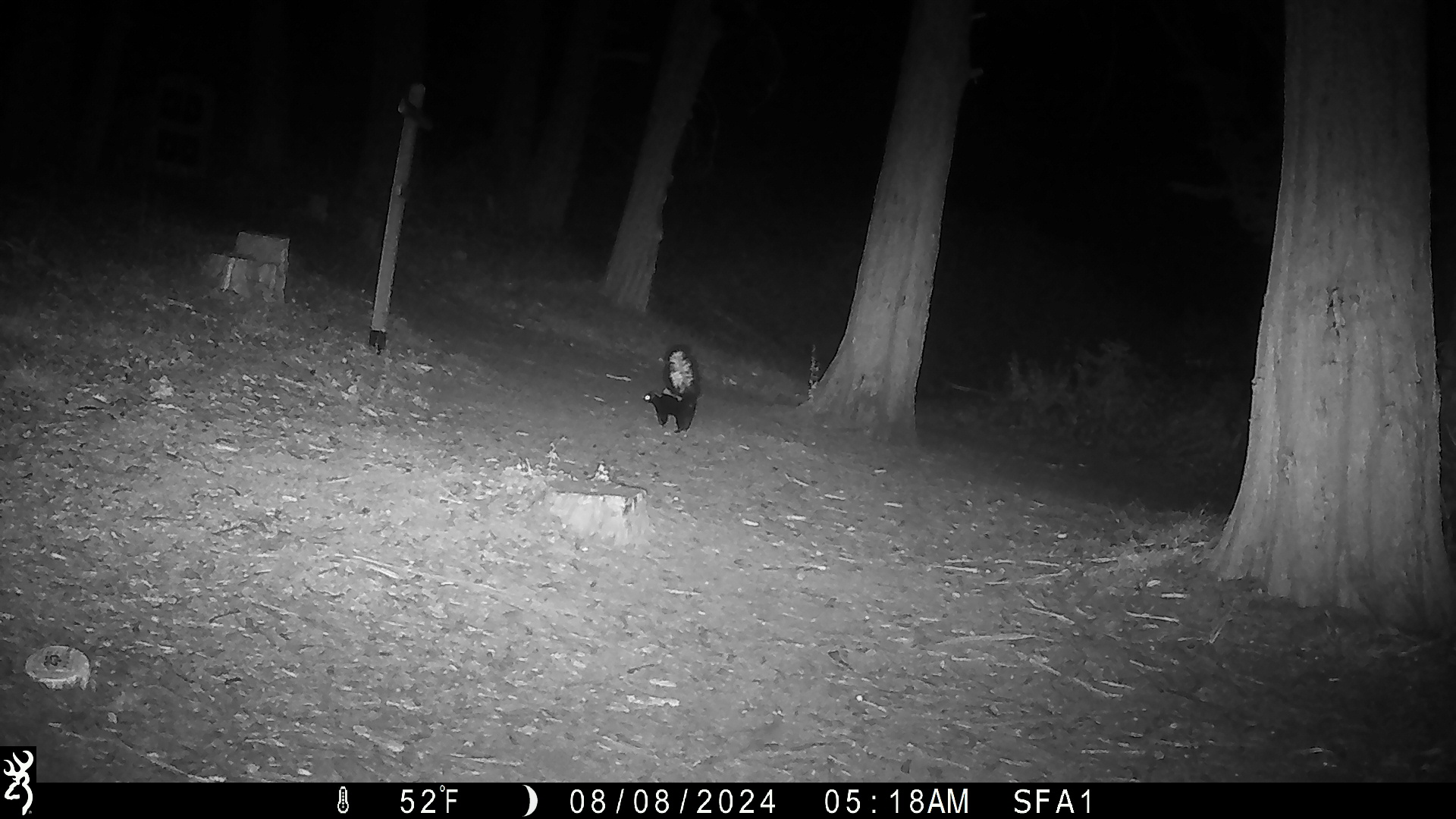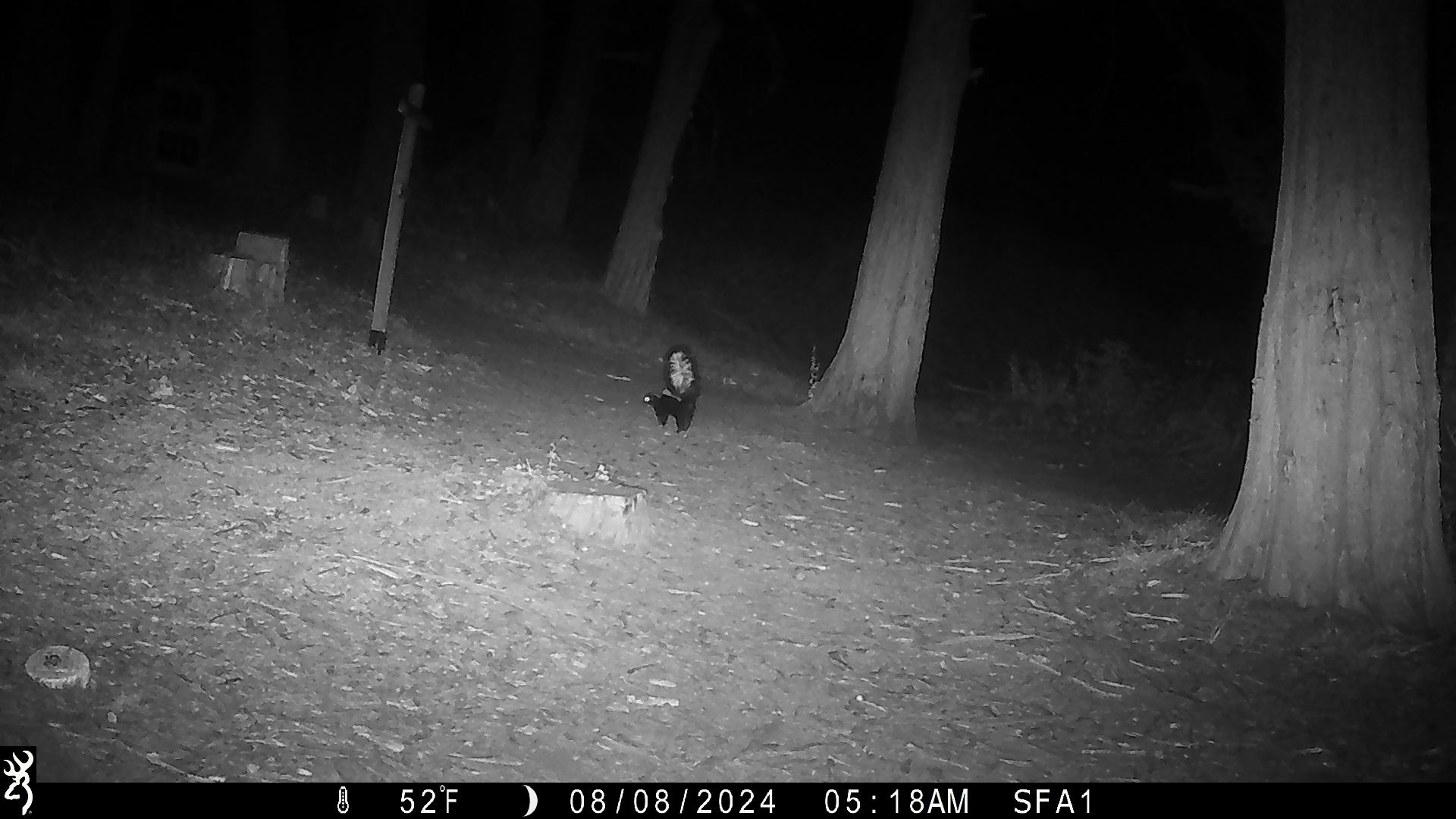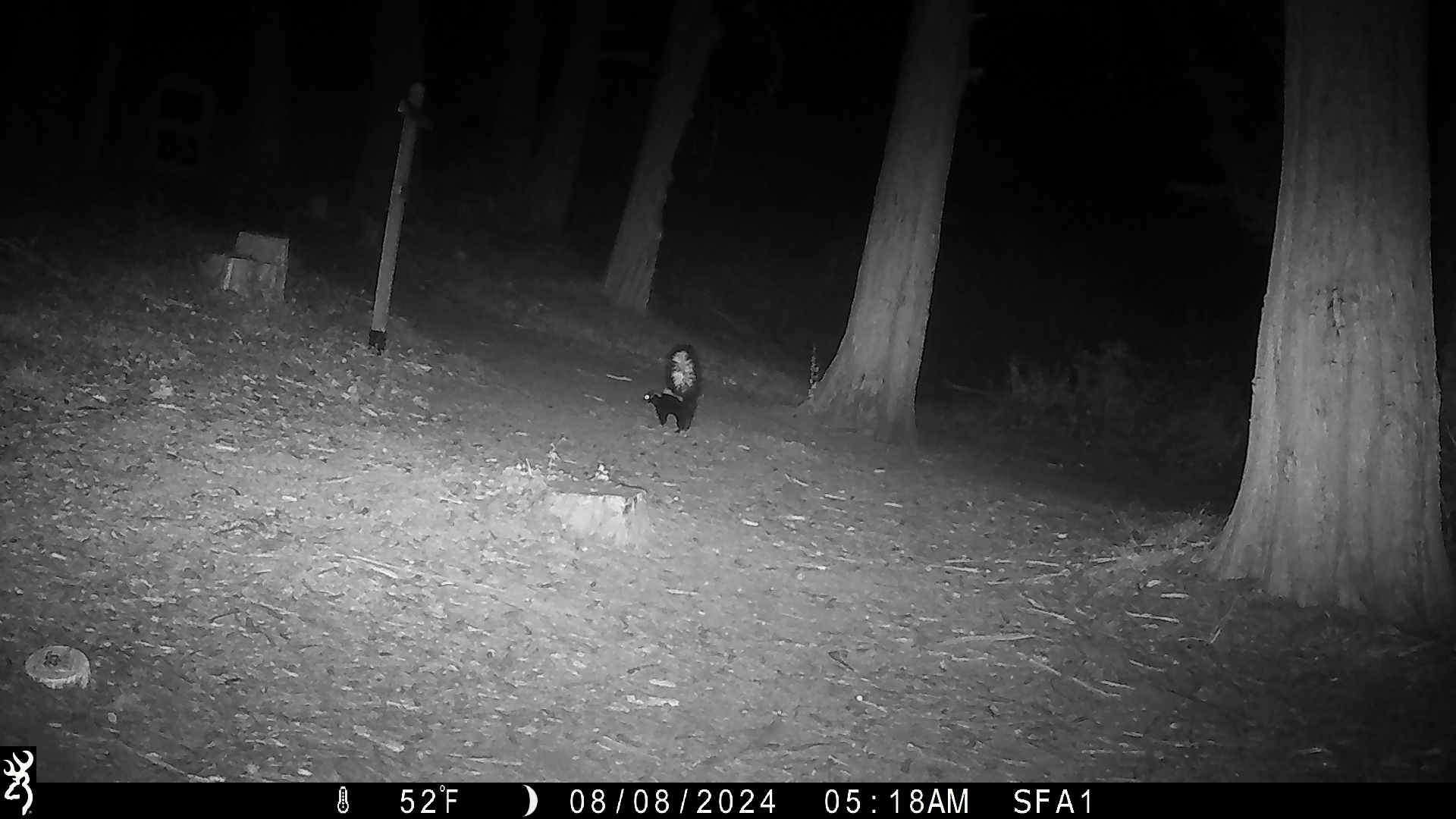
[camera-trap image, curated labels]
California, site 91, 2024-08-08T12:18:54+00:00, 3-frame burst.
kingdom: Animalia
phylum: Chordata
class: Mammalia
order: Carnivora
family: Mephitidae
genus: Mephitis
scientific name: Mephitis mephitis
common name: striped skunk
Striped skunk (Mephitis mephitis).